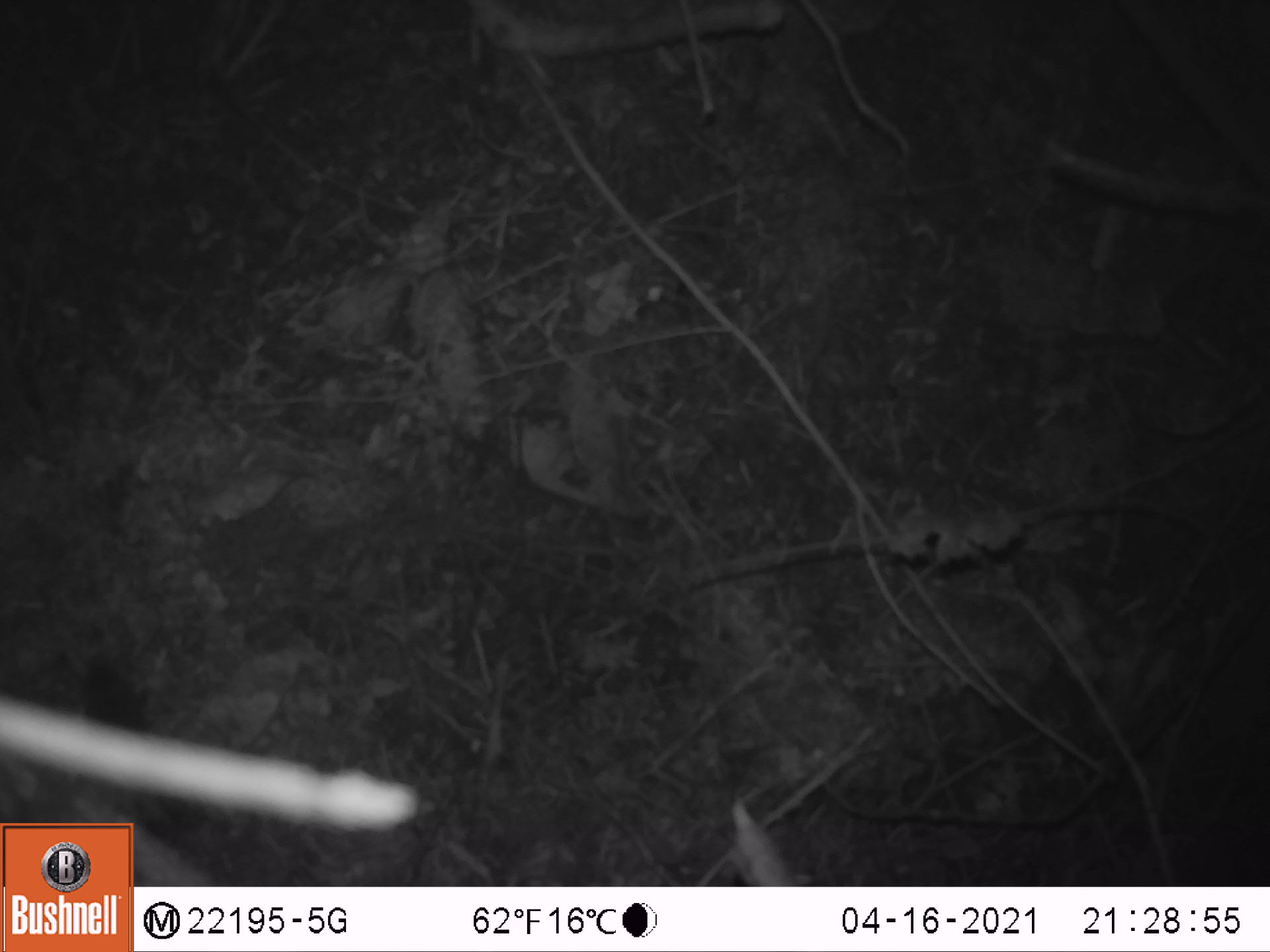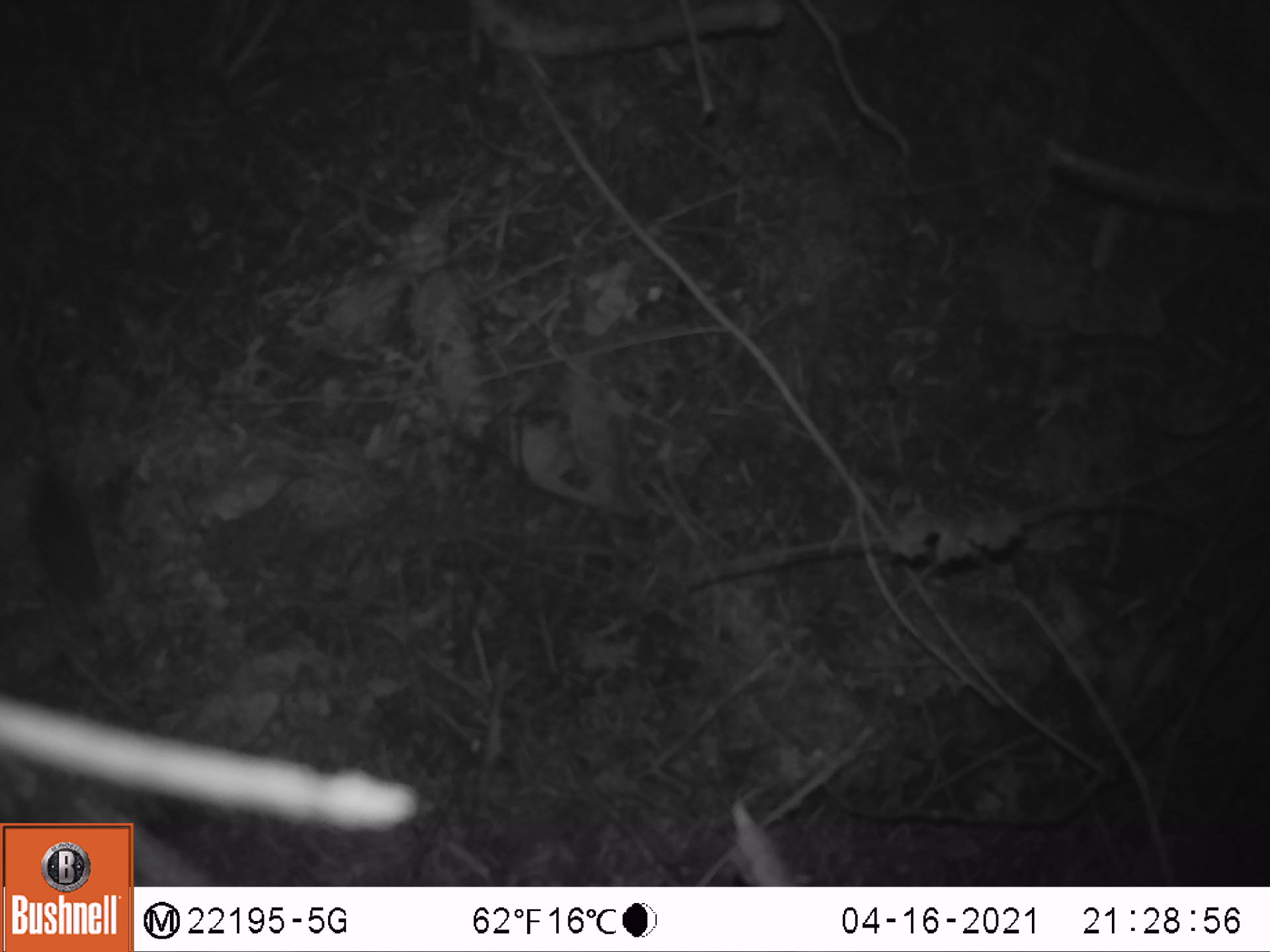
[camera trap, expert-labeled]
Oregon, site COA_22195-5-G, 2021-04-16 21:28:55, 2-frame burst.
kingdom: Animalia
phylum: Chordata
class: Mammalia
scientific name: Mammalia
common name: small mammal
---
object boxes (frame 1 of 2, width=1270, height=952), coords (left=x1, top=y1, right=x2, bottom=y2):
small mammal: (left=52, top=623, right=235, bottom=819)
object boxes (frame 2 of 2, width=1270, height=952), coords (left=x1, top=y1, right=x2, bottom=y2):
small mammal: (left=7, top=429, right=193, bottom=700)